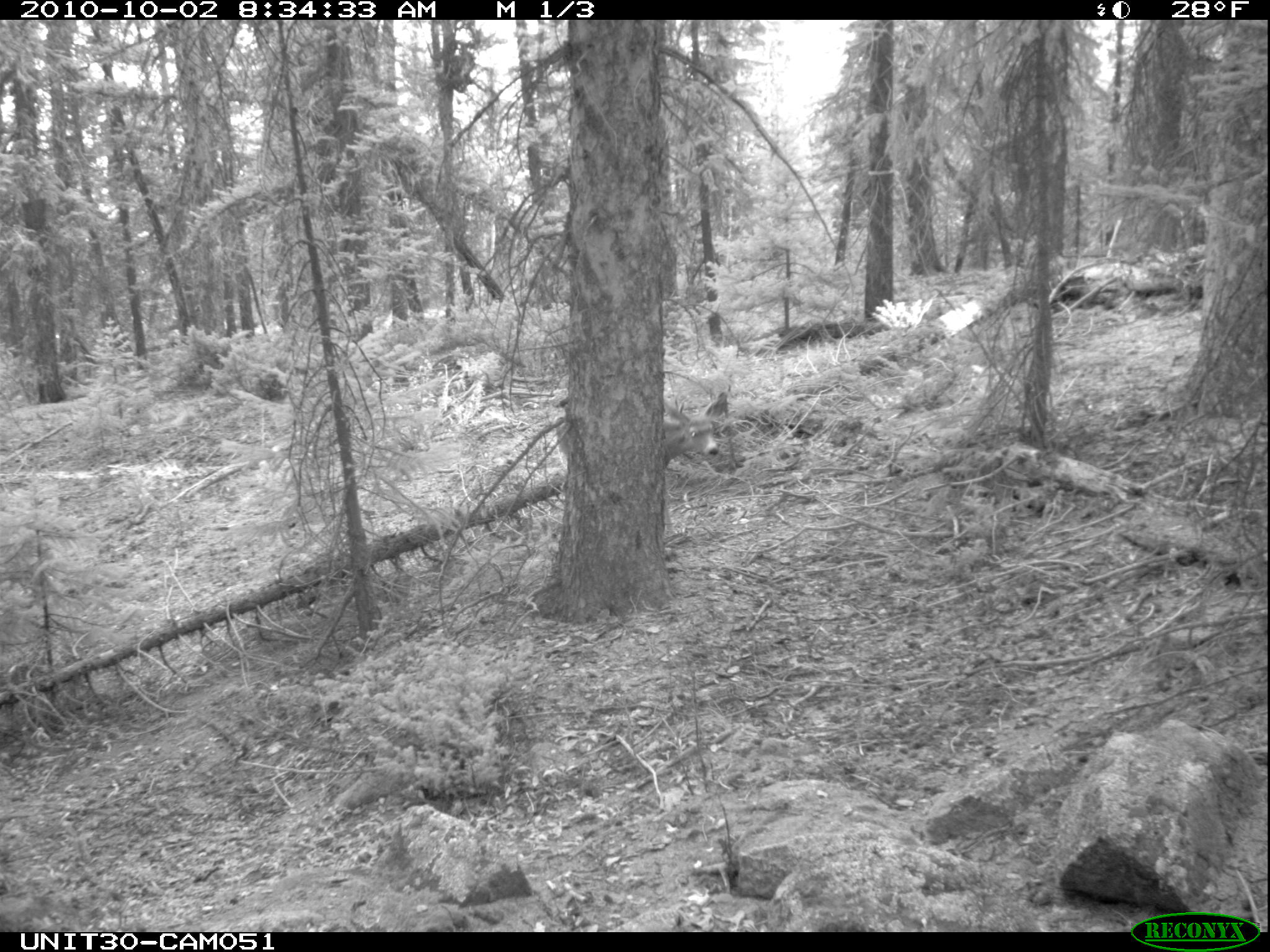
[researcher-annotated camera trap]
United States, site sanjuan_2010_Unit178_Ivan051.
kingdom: Animalia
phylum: Chordata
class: Mammalia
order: Artiodactyla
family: Cervidae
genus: Odocoileus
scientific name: Odocoileus hemionus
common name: mule deer